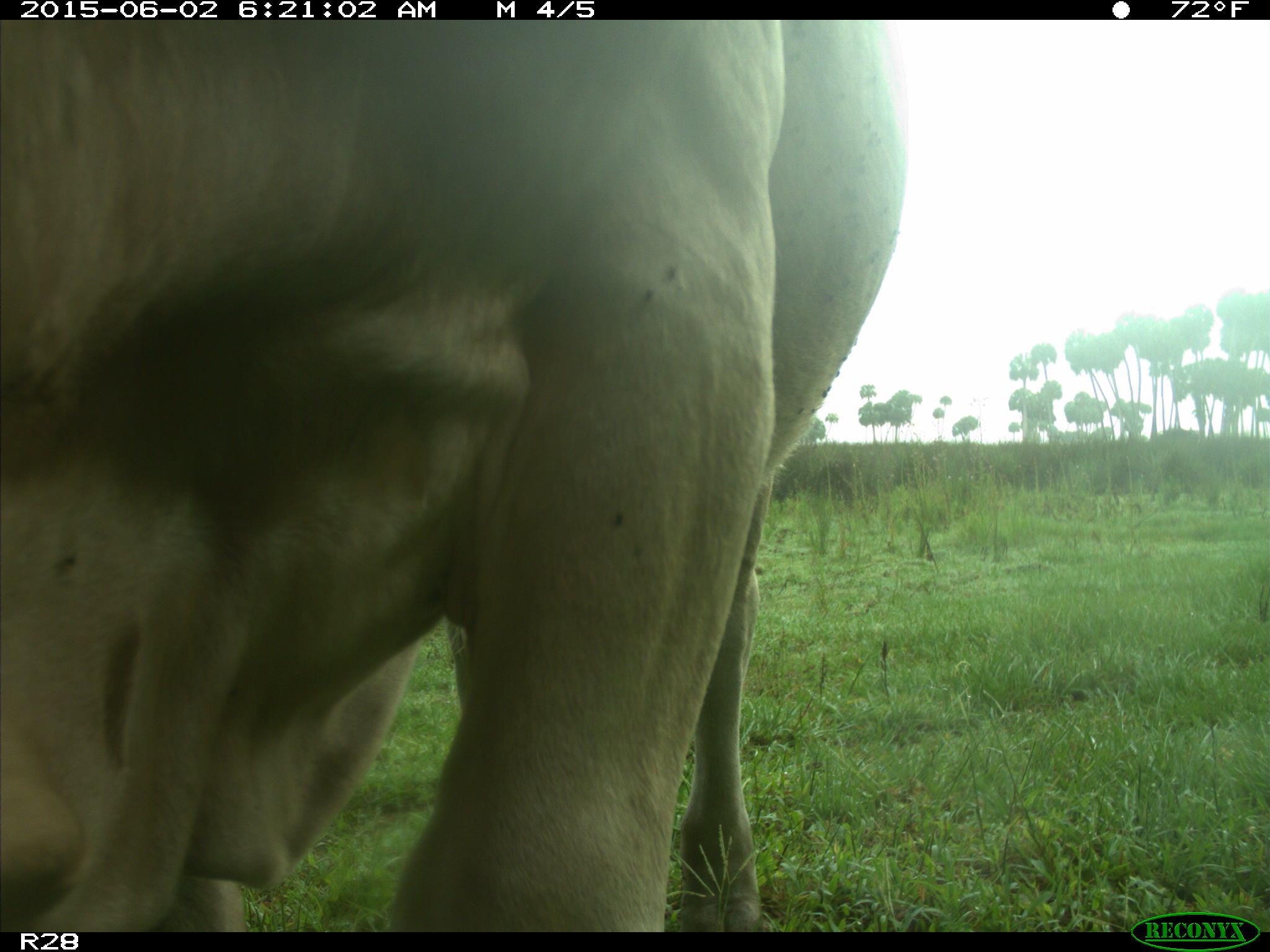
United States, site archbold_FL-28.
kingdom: Animalia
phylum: Chordata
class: Mammalia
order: Artiodactyla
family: Bovidae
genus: Bos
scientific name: Bos taurus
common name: domestic cow